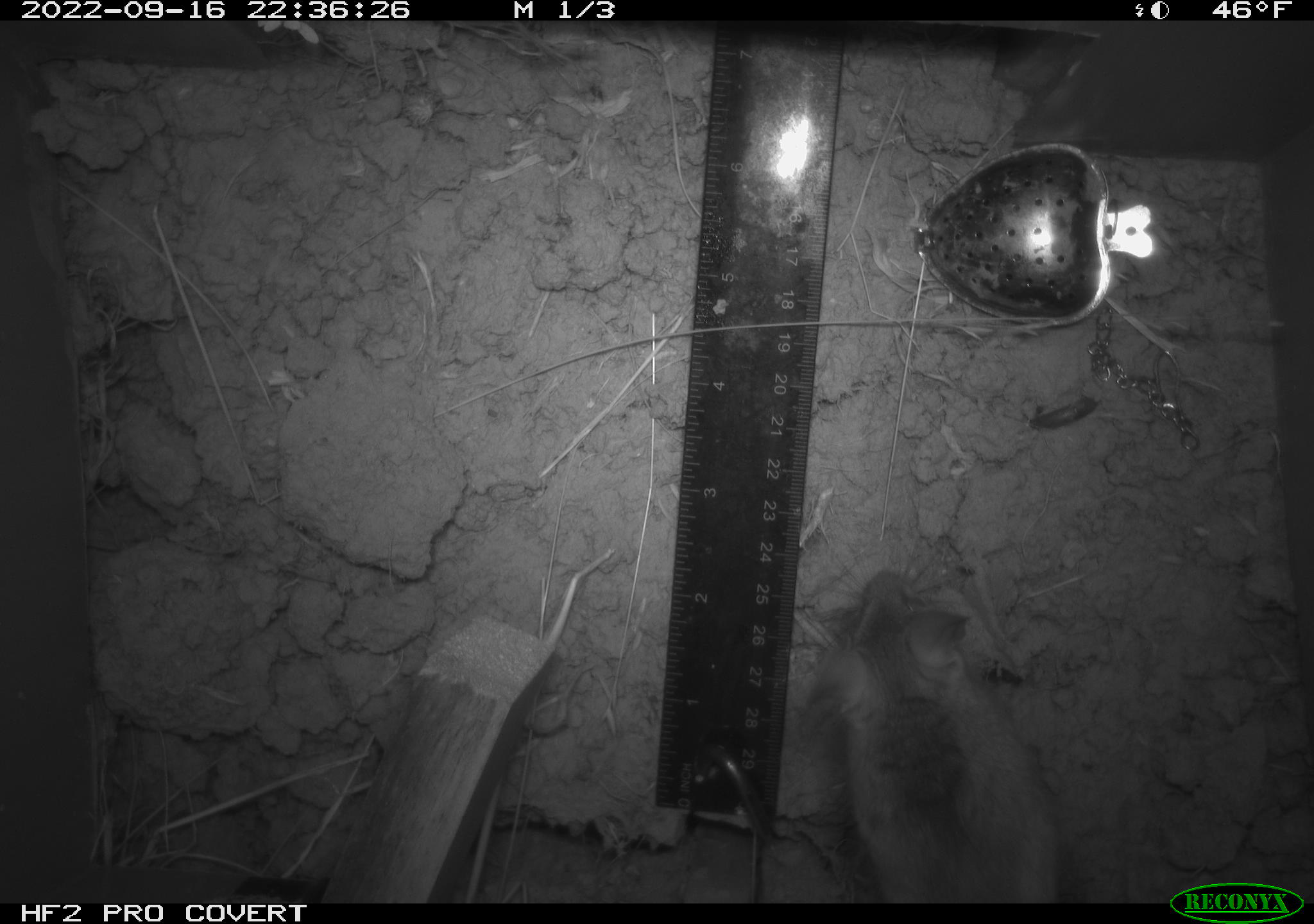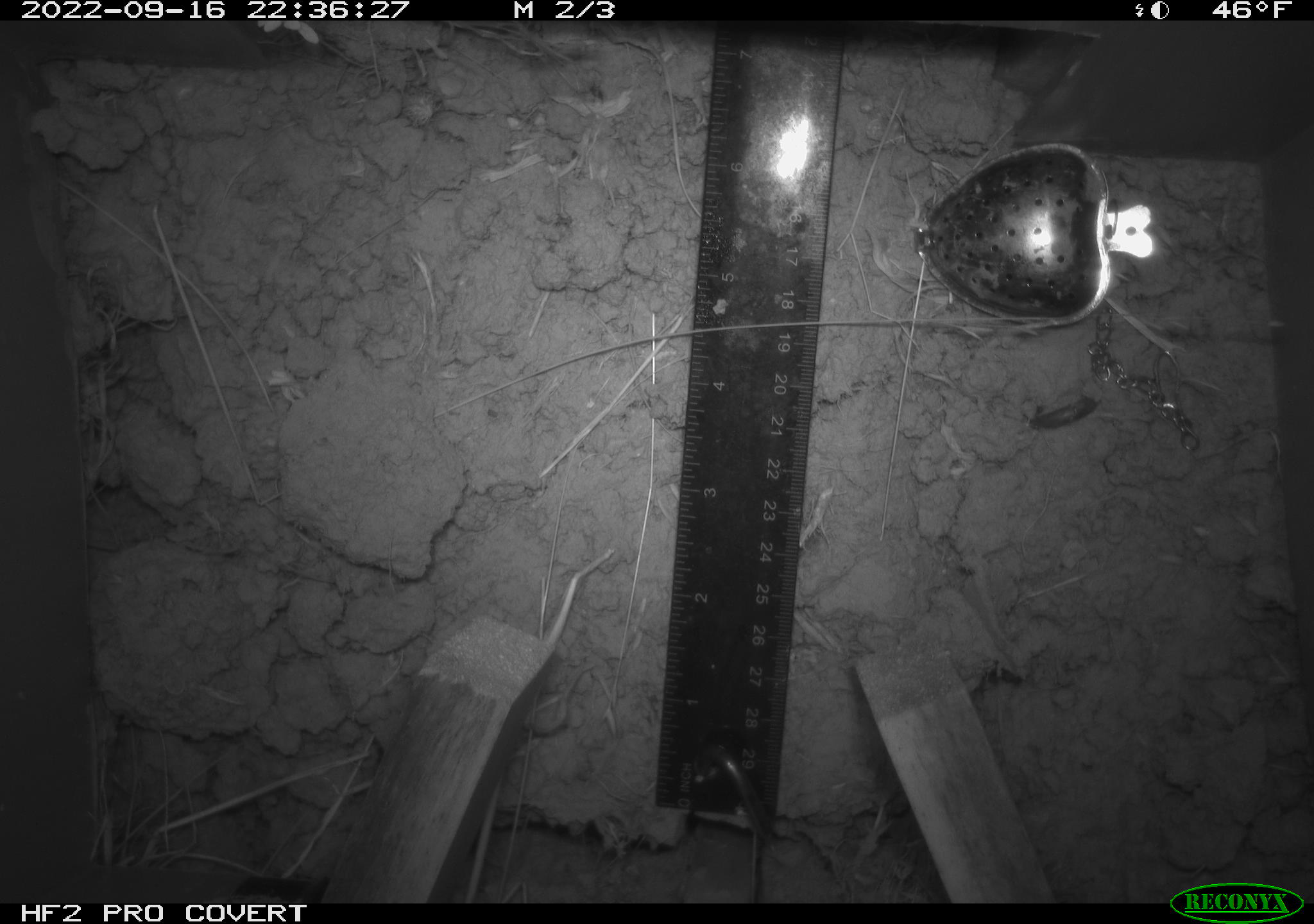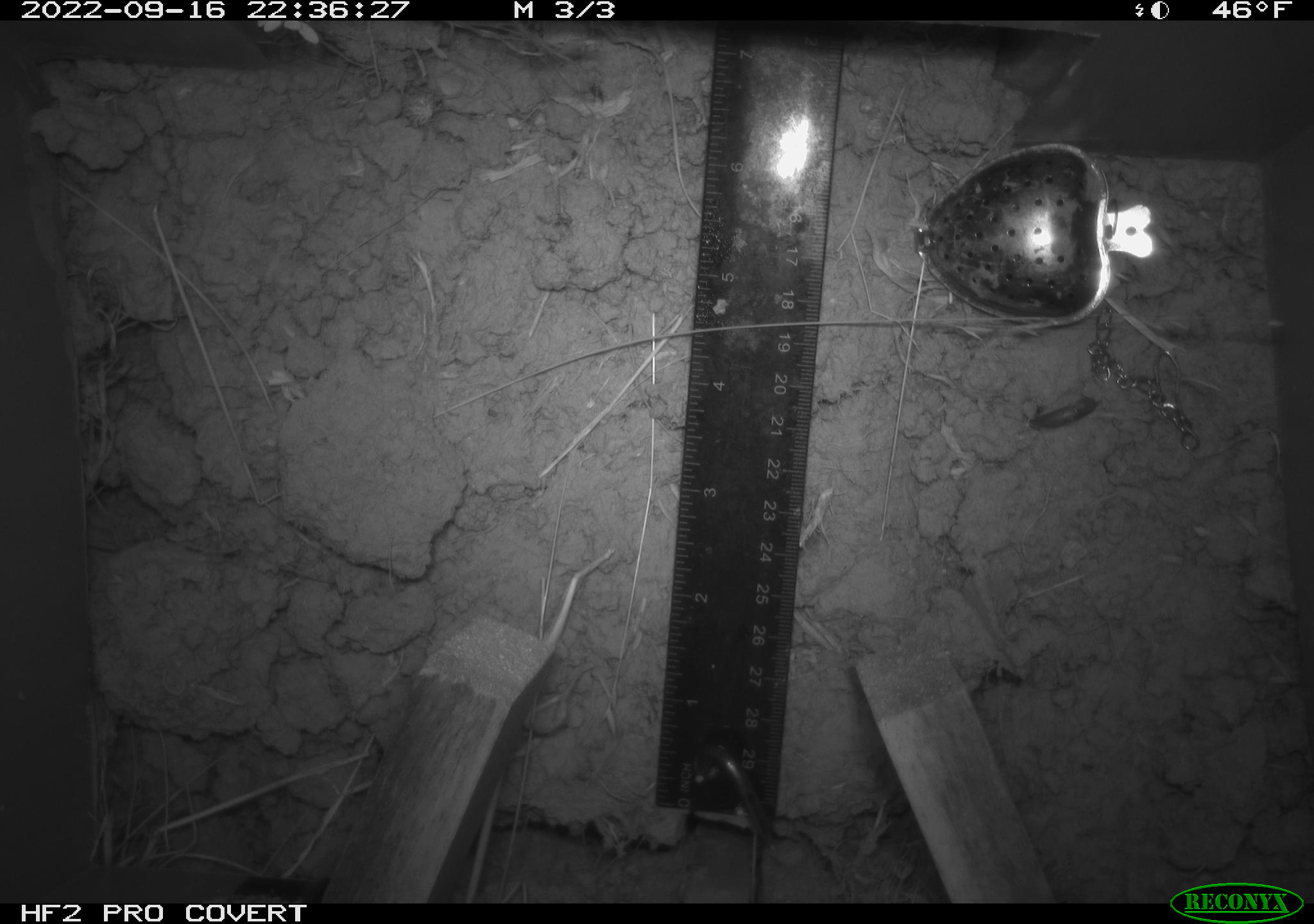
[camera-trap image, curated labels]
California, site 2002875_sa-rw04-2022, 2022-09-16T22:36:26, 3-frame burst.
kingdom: Animalia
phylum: Chordata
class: Mammalia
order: Rodentia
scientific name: Rodentia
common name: mouse species